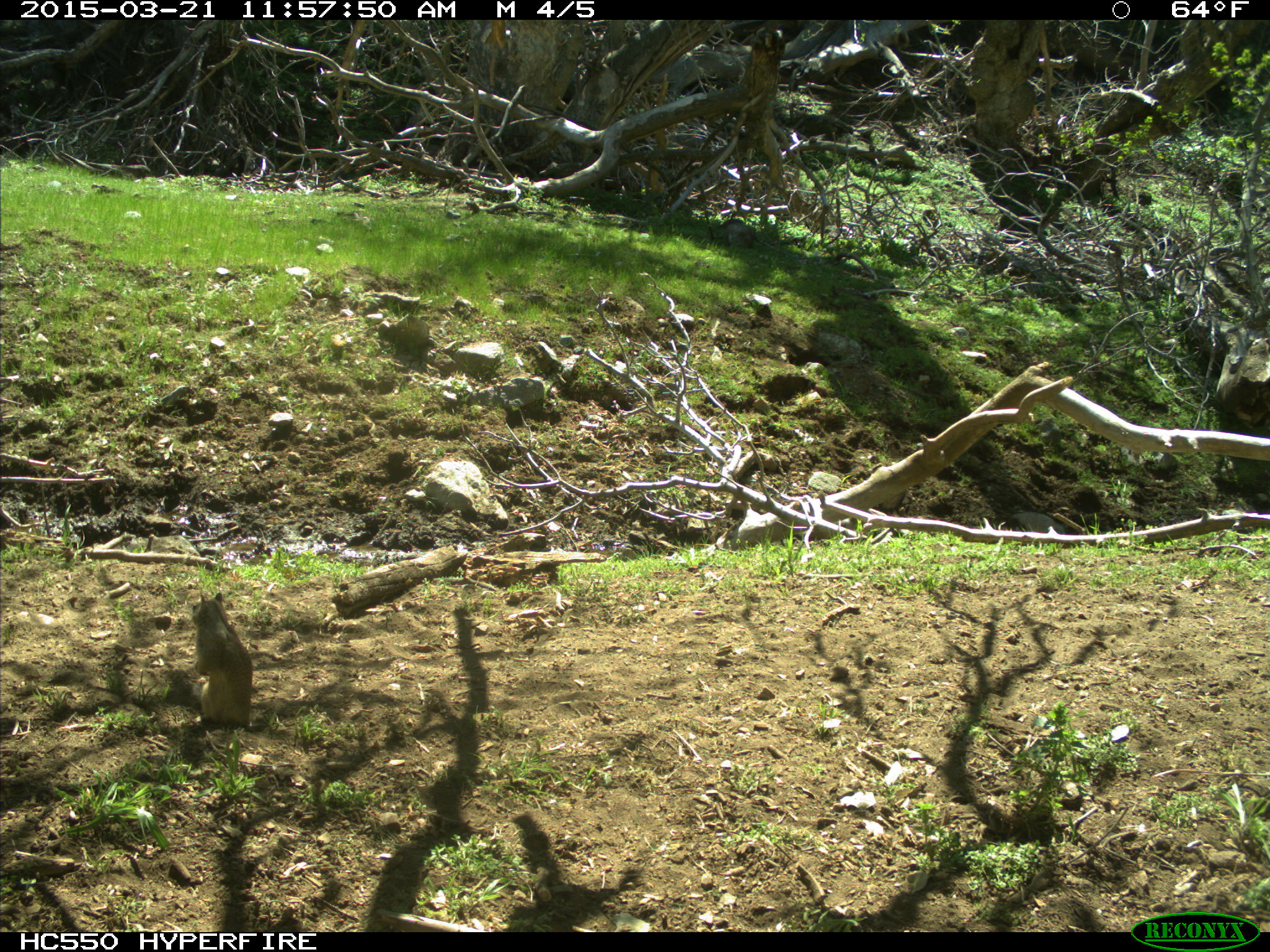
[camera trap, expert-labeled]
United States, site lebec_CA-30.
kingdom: Animalia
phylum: Chordata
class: Mammalia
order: Rodentia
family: Sciuridae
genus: Otospermophilus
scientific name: Otospermophilus beecheyi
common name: california ground squirrel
Otospermophilus beecheyi (california ground squirrel).